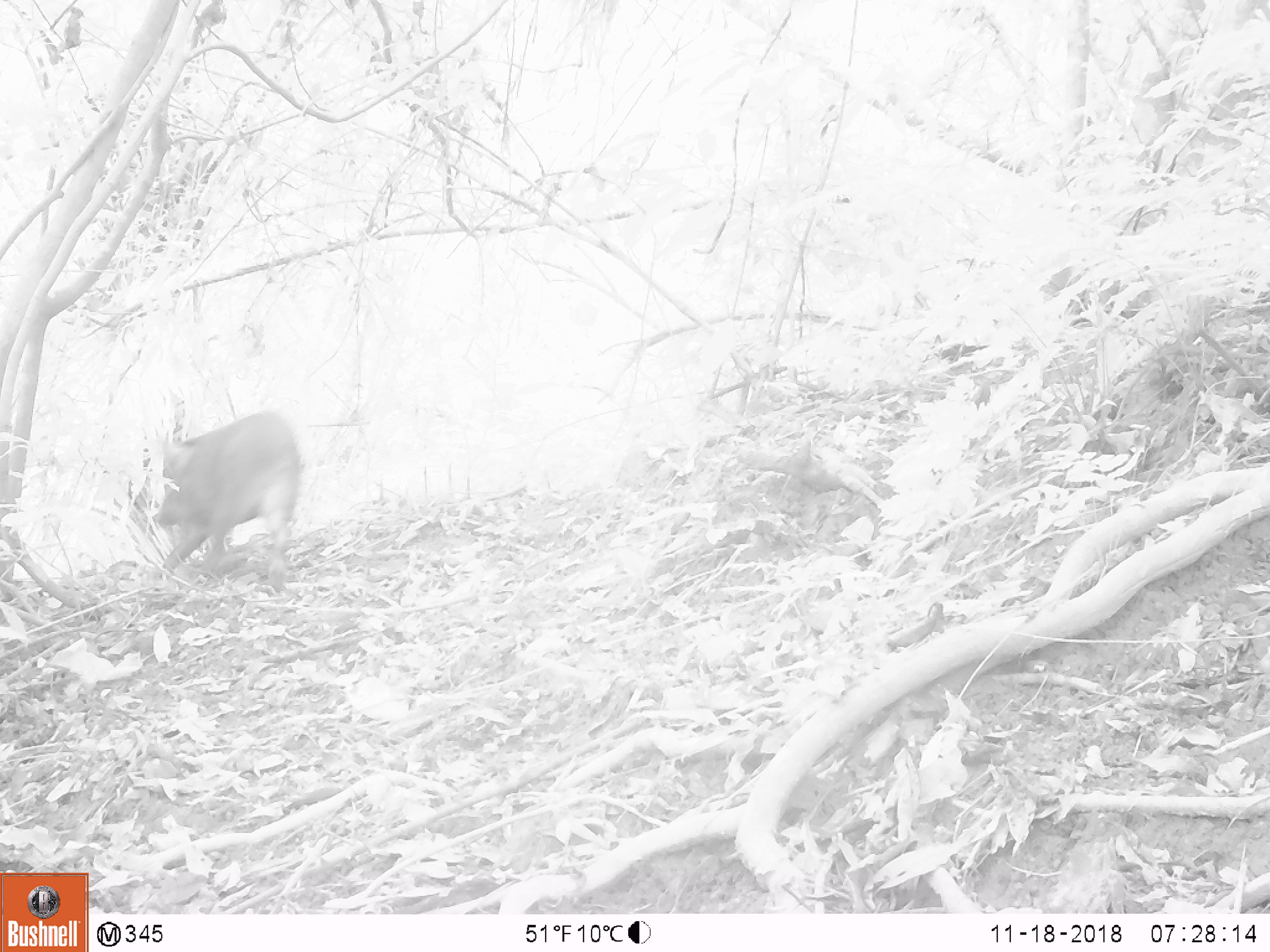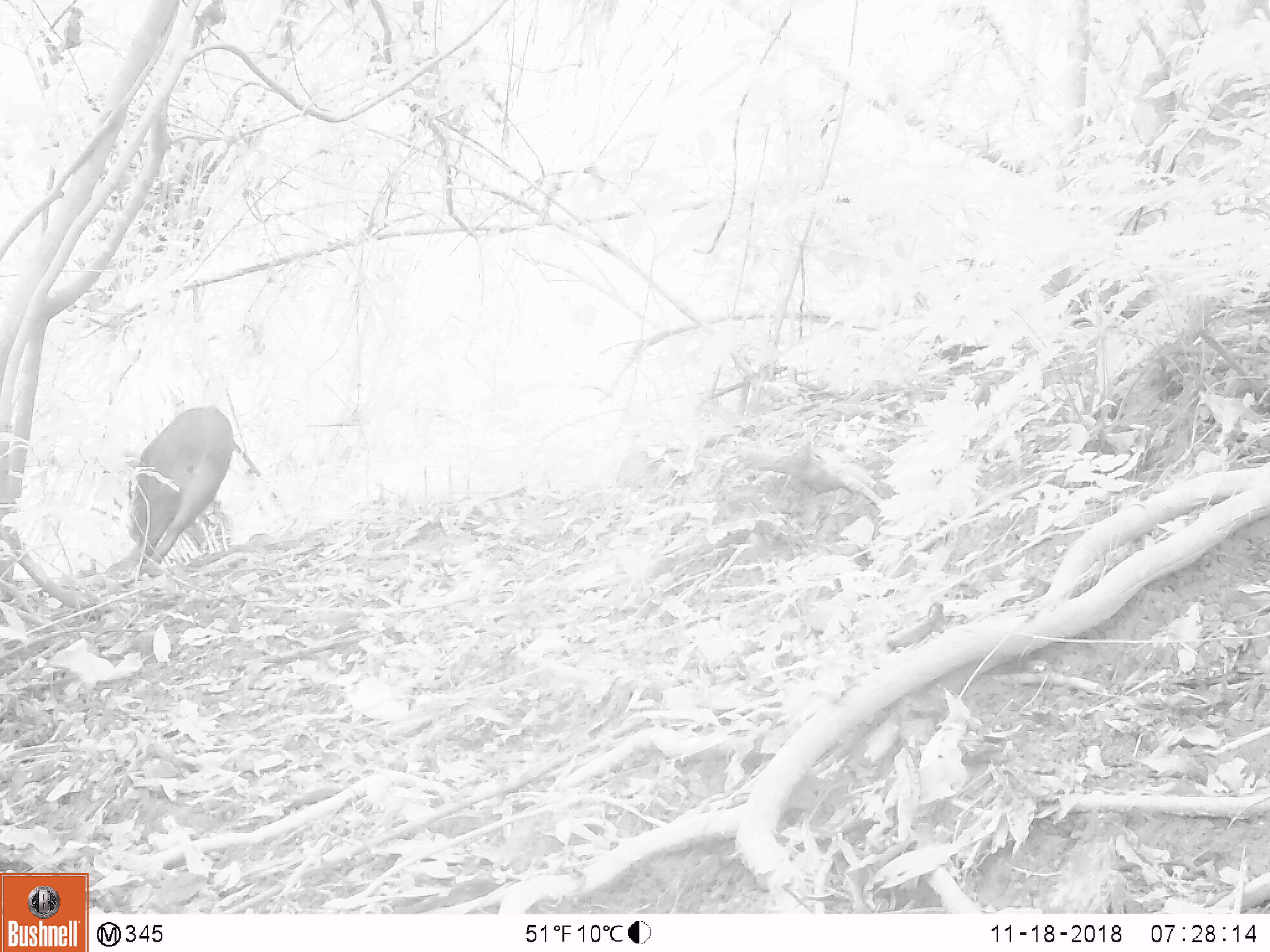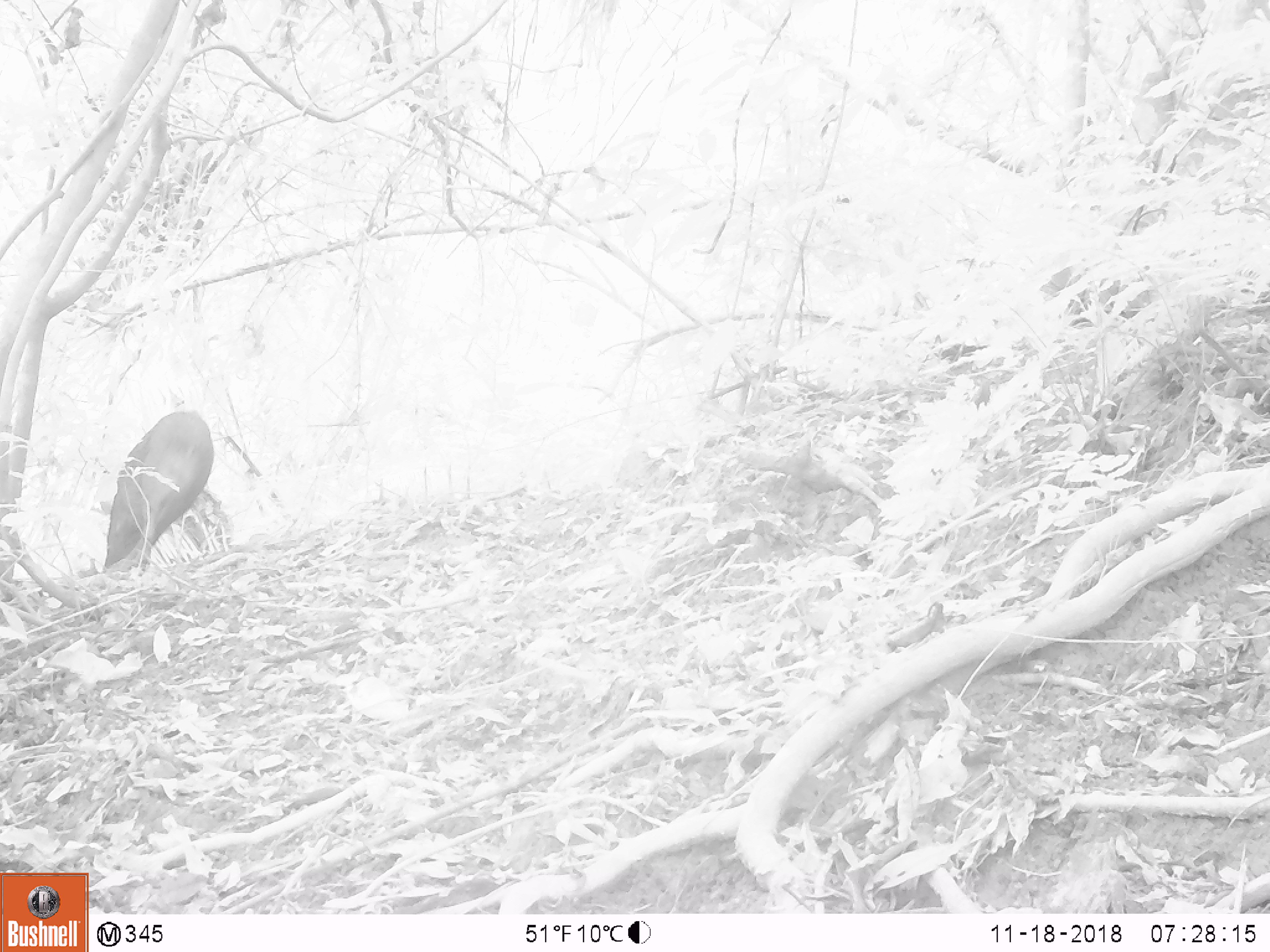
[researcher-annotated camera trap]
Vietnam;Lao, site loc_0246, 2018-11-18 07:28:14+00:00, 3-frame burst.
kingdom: Animalia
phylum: Chordata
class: Mammalia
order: Artiodactyla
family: Suidae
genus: Sus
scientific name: Sus scrofa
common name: eurasian wild pig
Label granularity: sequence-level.